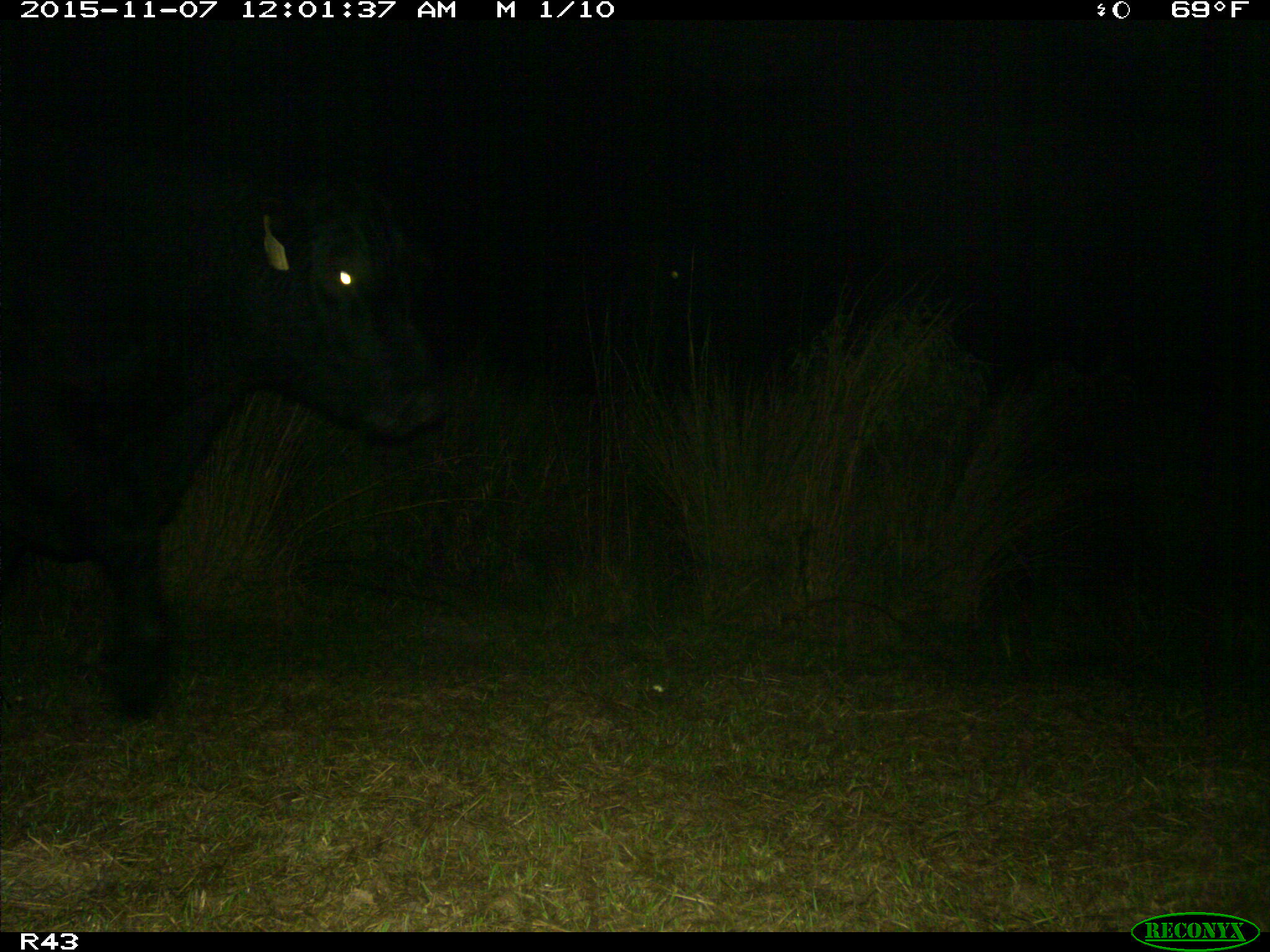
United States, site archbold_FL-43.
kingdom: Animalia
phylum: Chordata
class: Mammalia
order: Artiodactyla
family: Bovidae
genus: Bos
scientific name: Bos taurus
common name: domestic cow